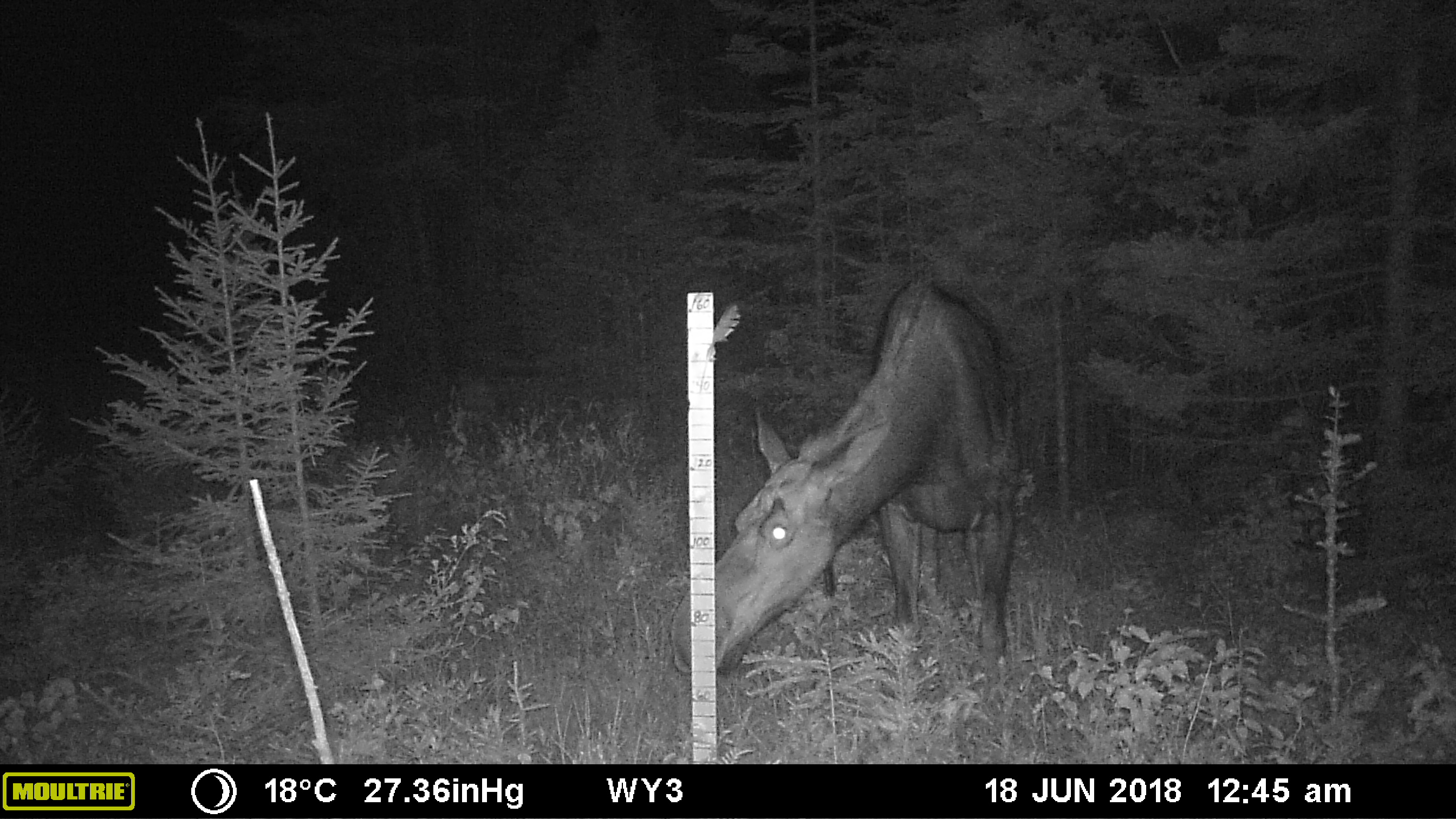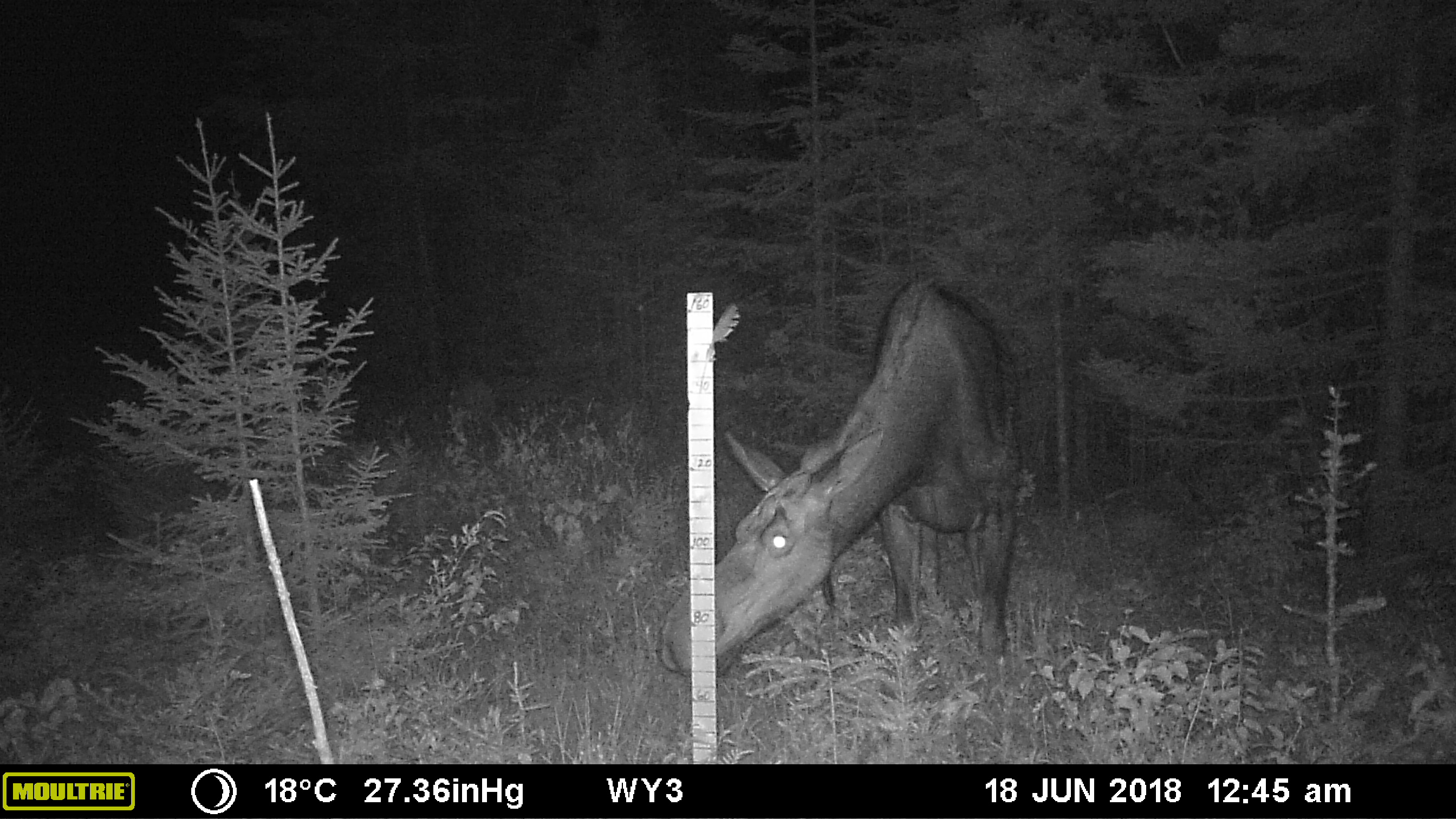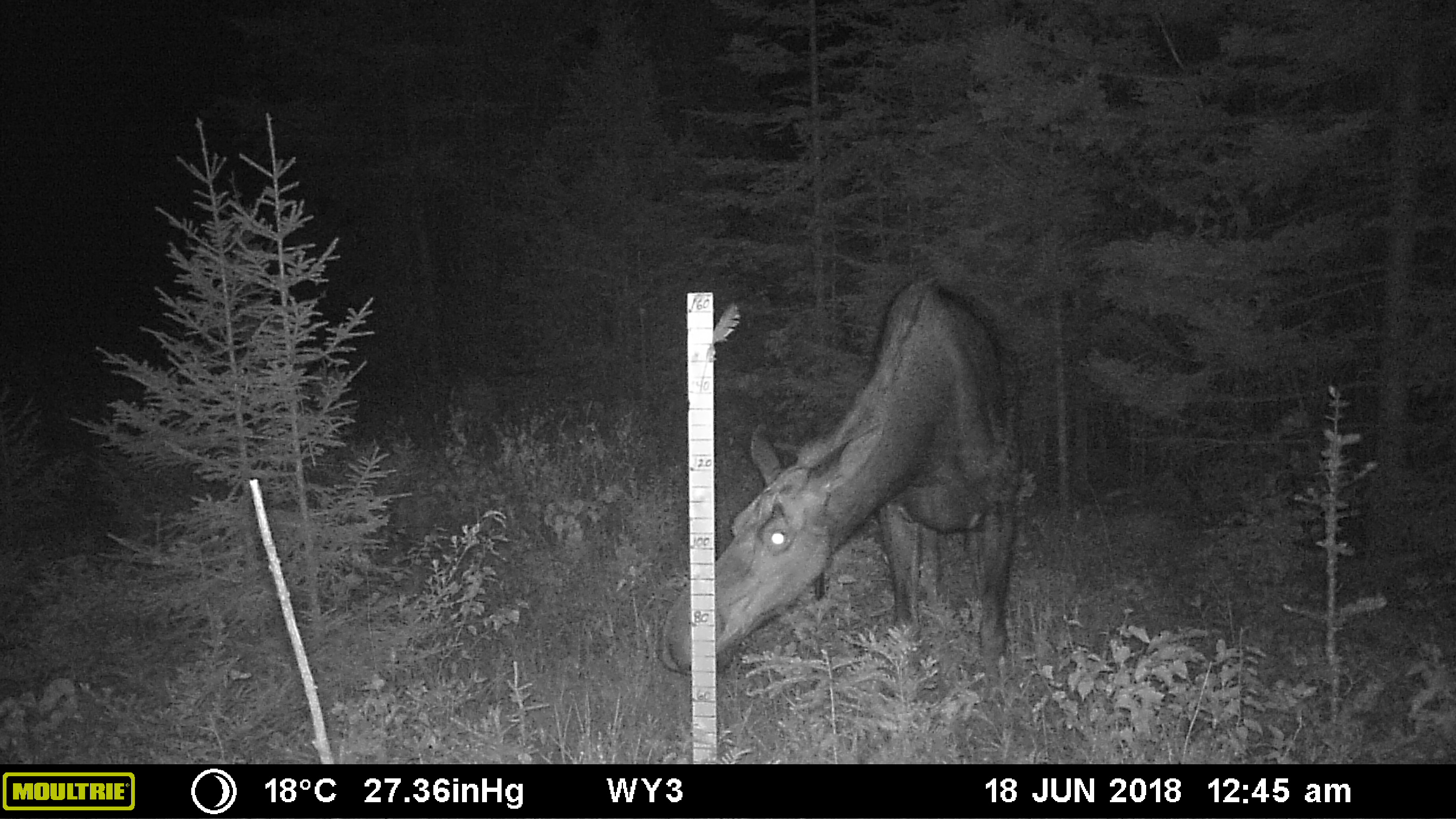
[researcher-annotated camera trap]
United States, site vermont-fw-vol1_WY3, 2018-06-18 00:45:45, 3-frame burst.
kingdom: Animalia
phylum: Chordata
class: Mammalia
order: Artiodactyla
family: Cervidae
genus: Alces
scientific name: Alces alces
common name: moose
Moose (Alces alces).